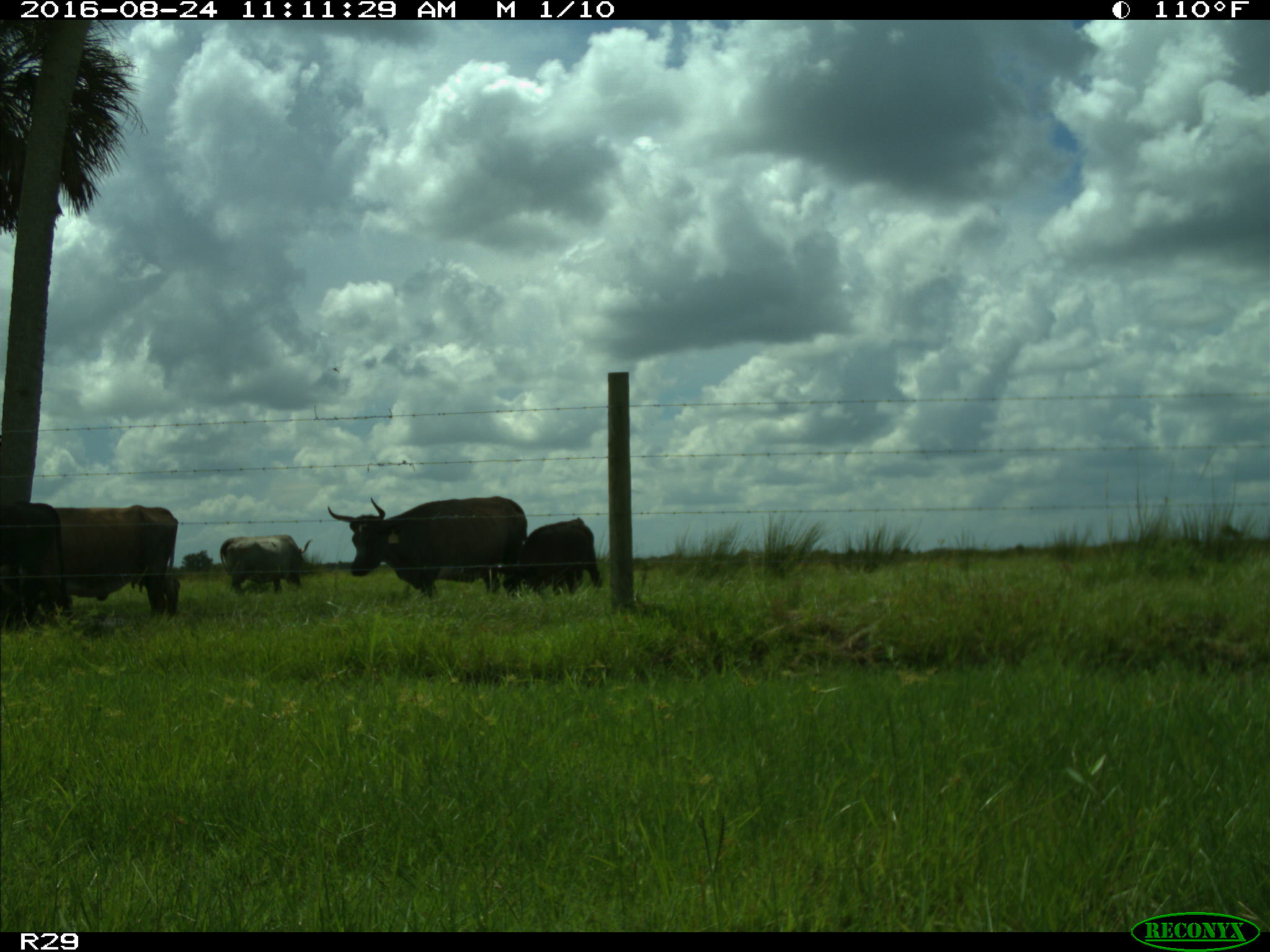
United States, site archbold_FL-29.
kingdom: Animalia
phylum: Chordata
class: Mammalia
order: Artiodactyla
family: Bovidae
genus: Bos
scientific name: Bos taurus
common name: domestic cow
Bos taurus (domestic cow).